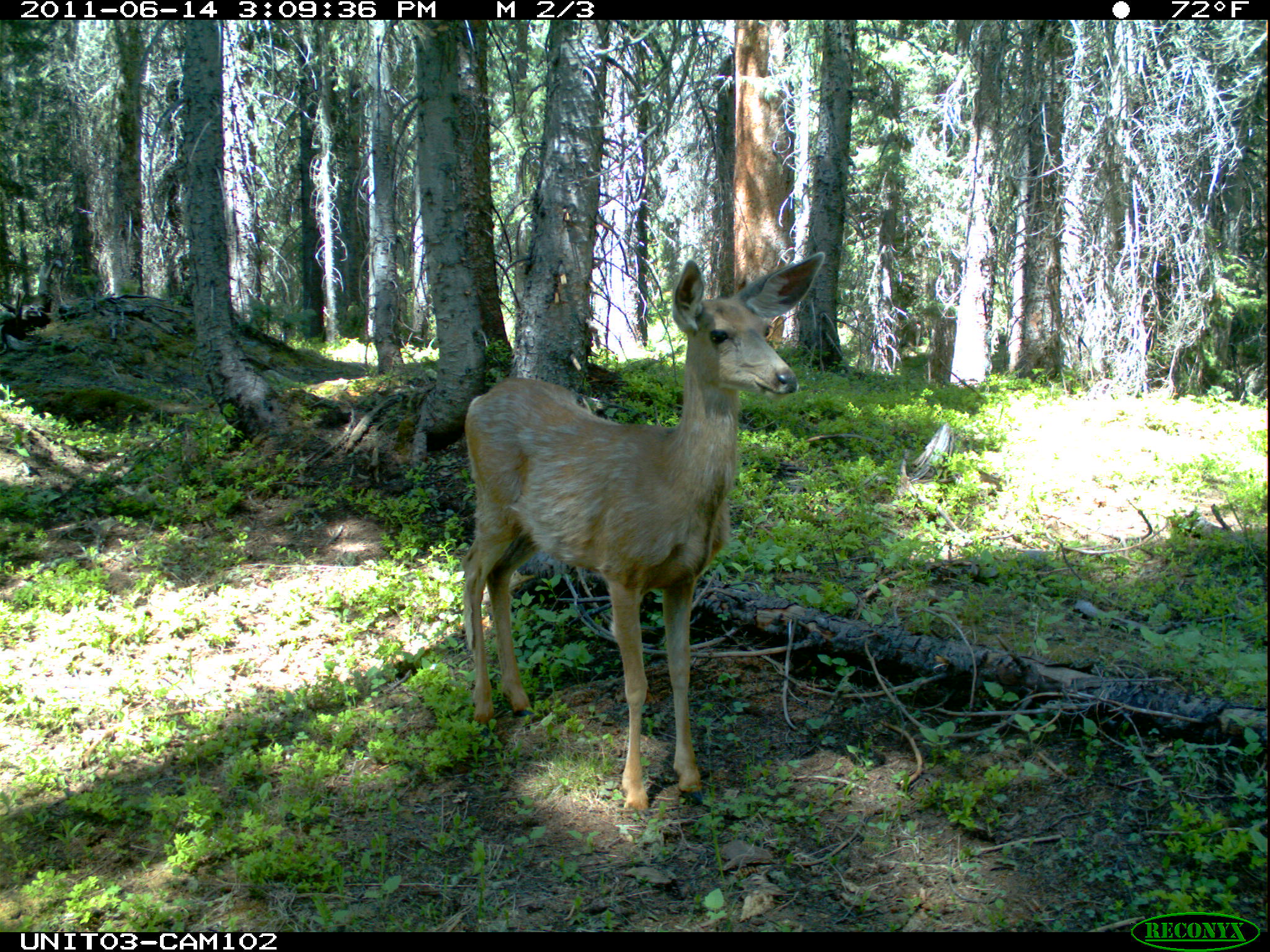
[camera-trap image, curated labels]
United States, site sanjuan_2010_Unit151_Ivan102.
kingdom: Animalia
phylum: Chordata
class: Mammalia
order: Artiodactyla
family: Cervidae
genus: Odocoileus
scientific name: Odocoileus hemionus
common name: mule deer